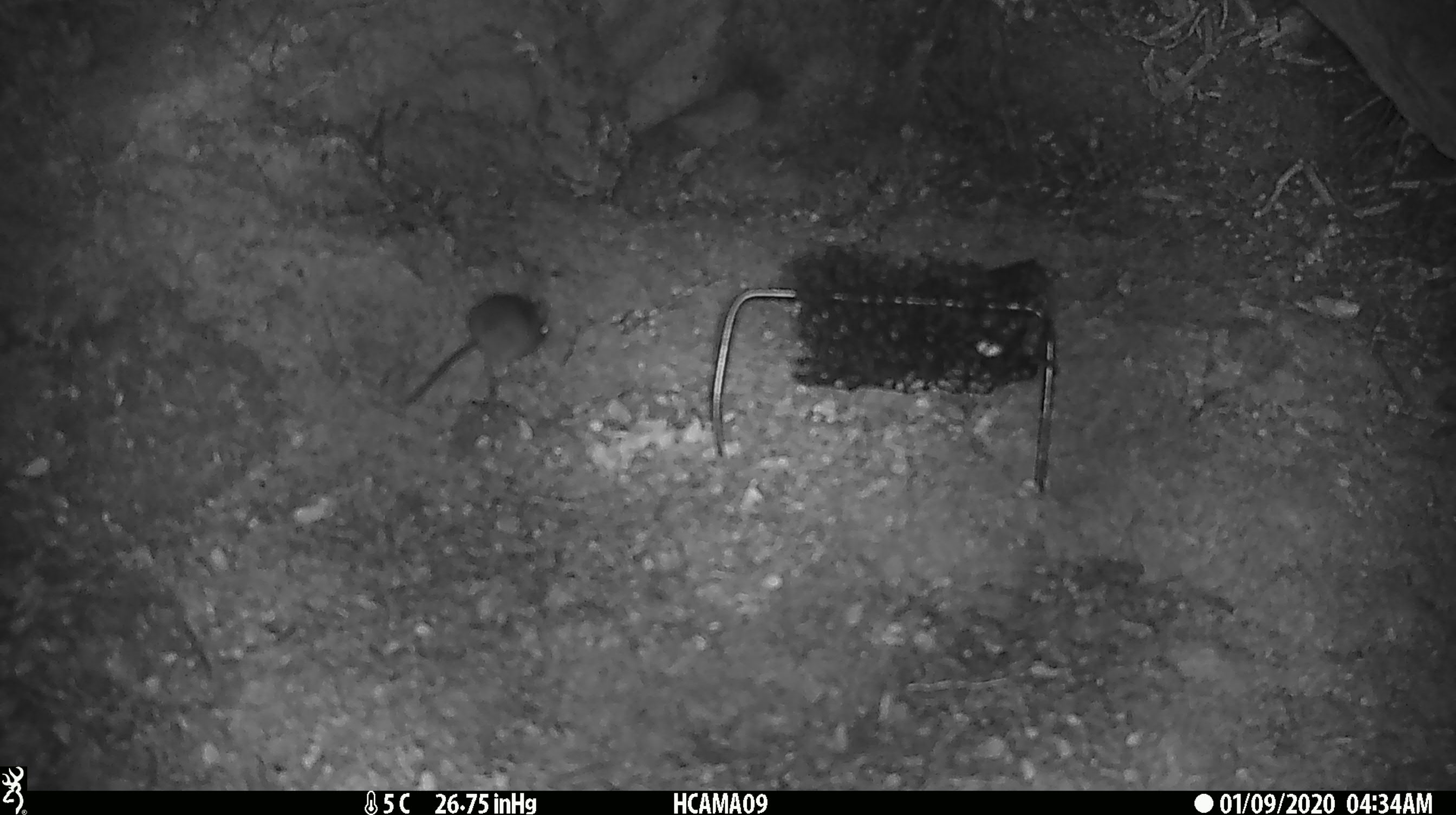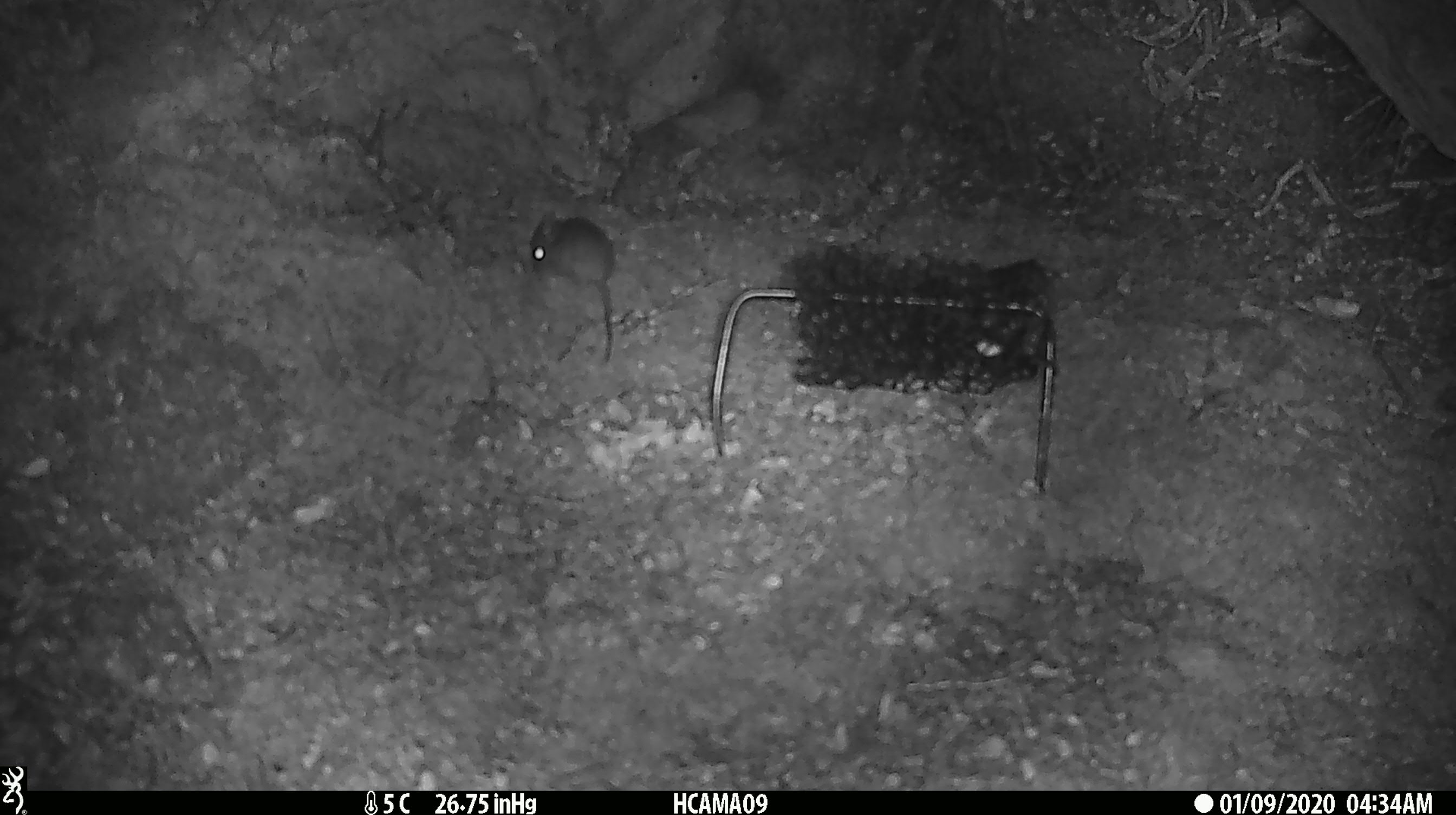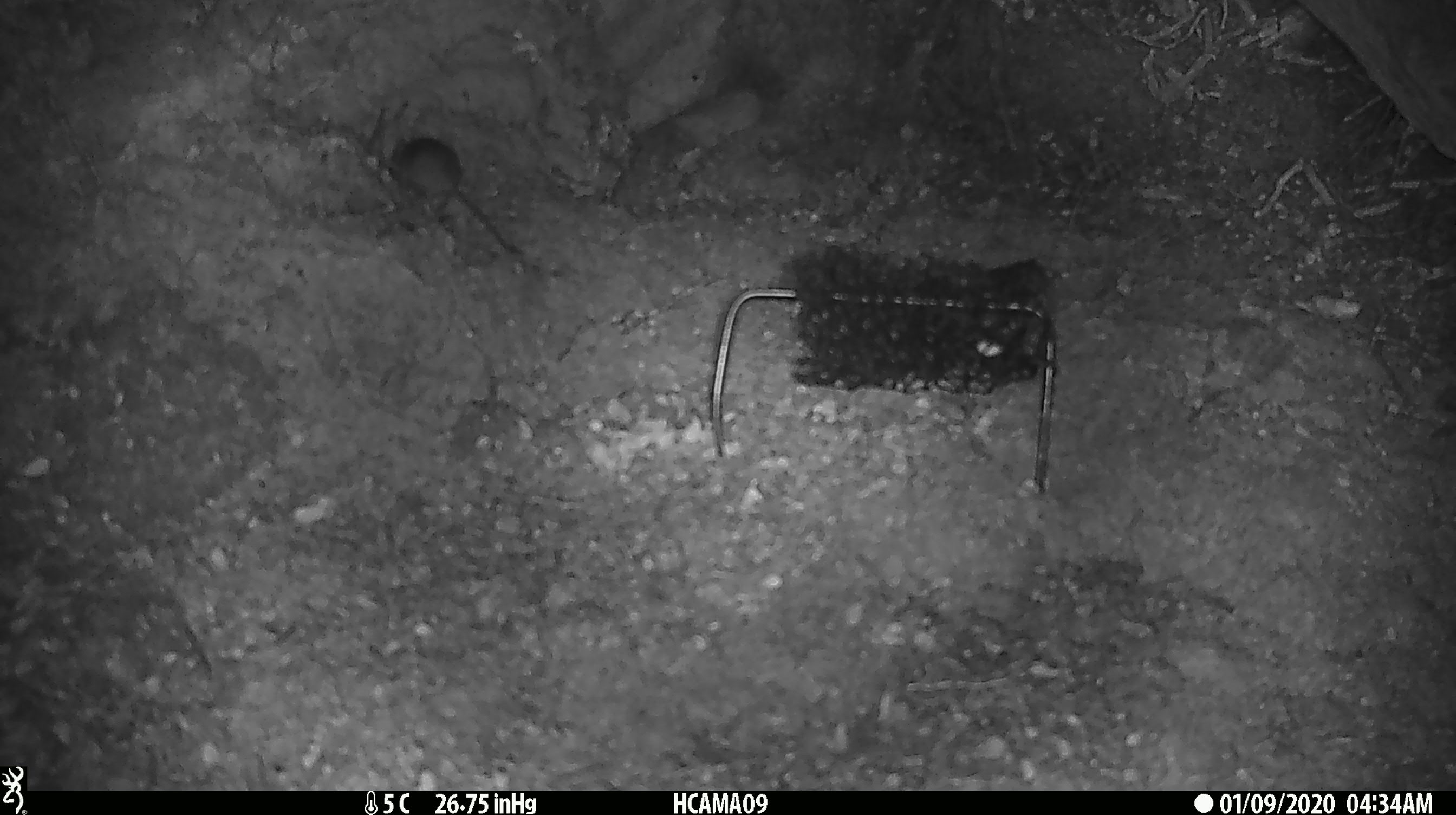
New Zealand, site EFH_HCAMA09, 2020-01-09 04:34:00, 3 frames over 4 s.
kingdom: Animalia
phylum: Chordata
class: Mammalia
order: Rodentia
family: Muridae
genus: Mus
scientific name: Mus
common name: mouse